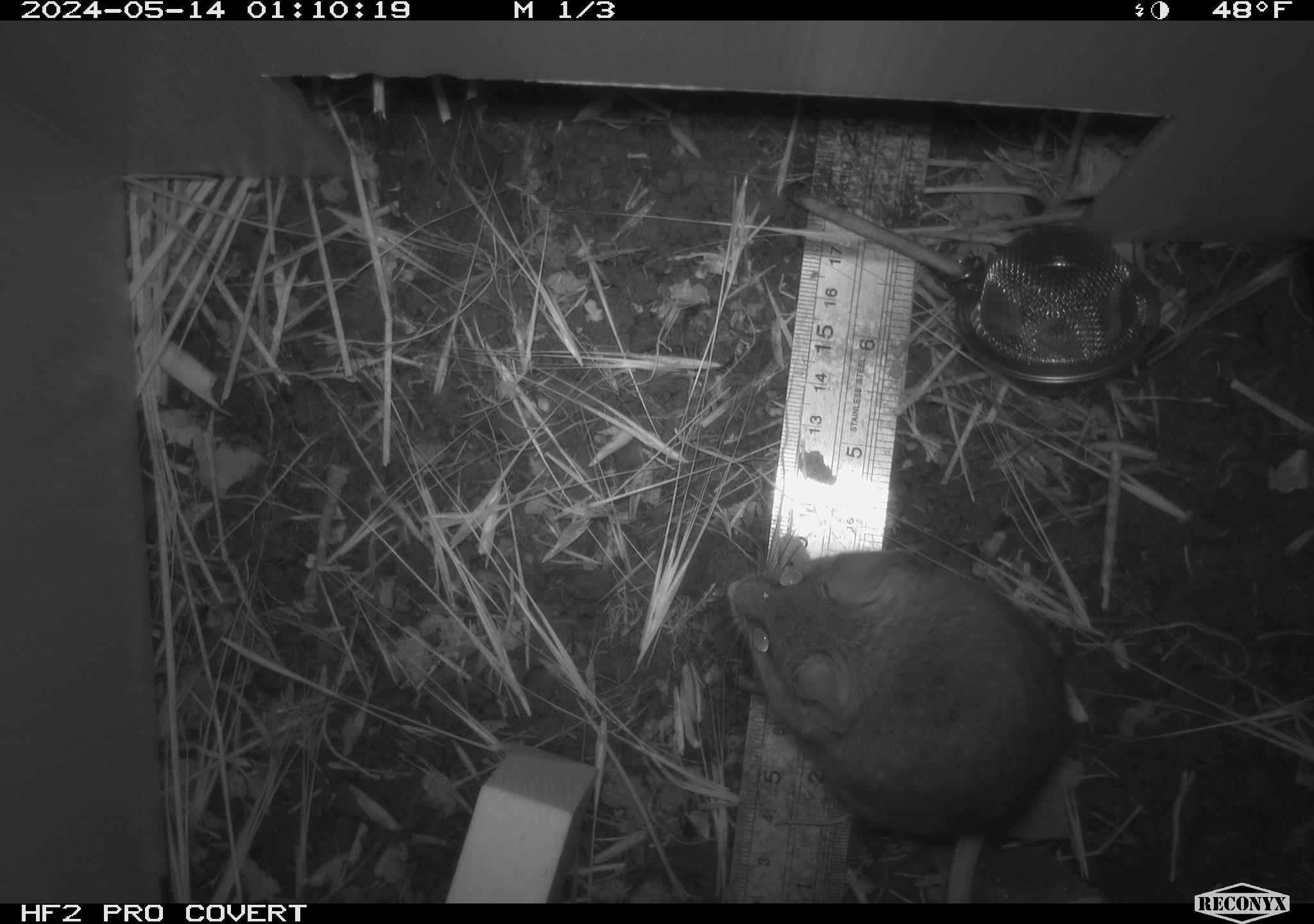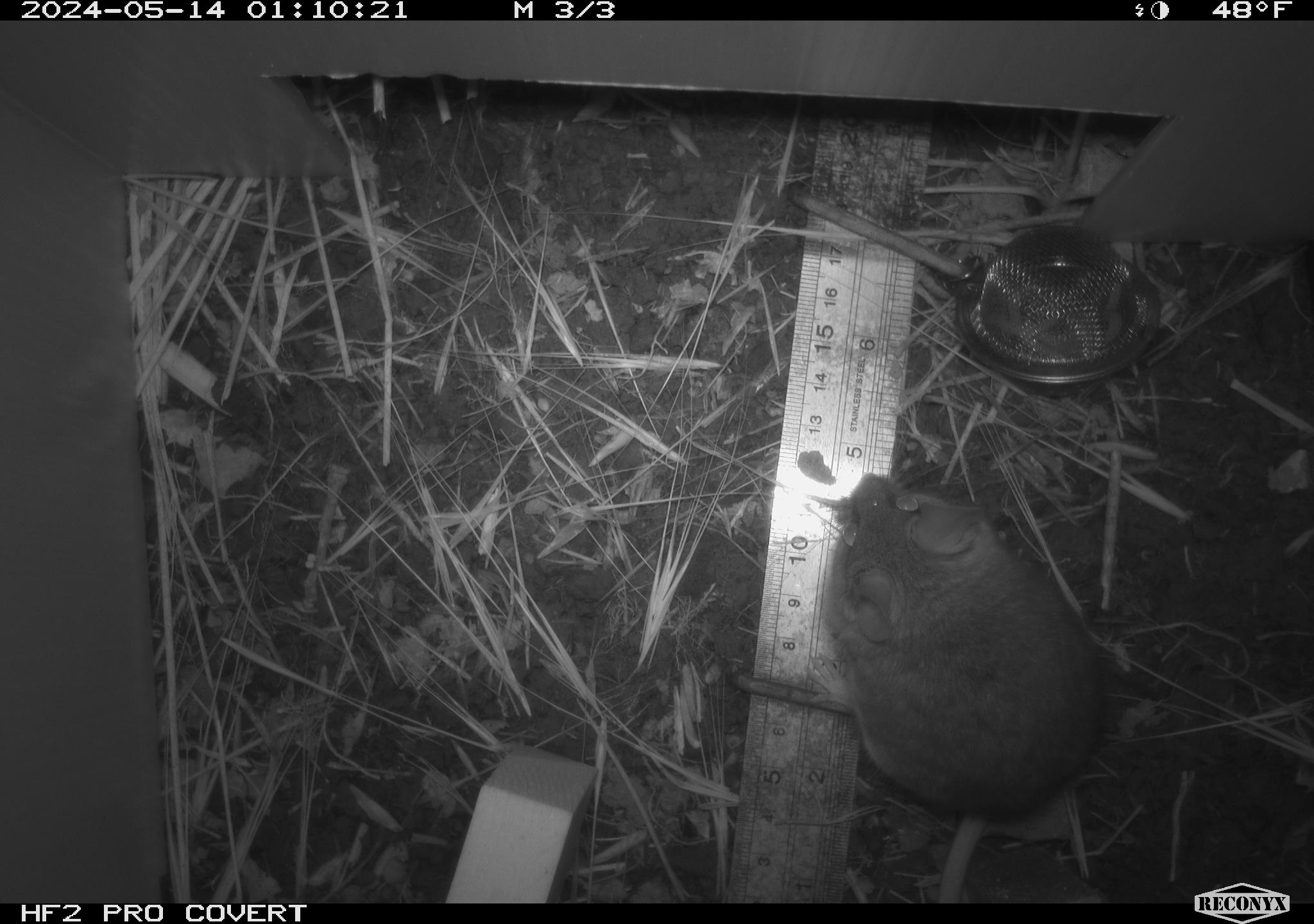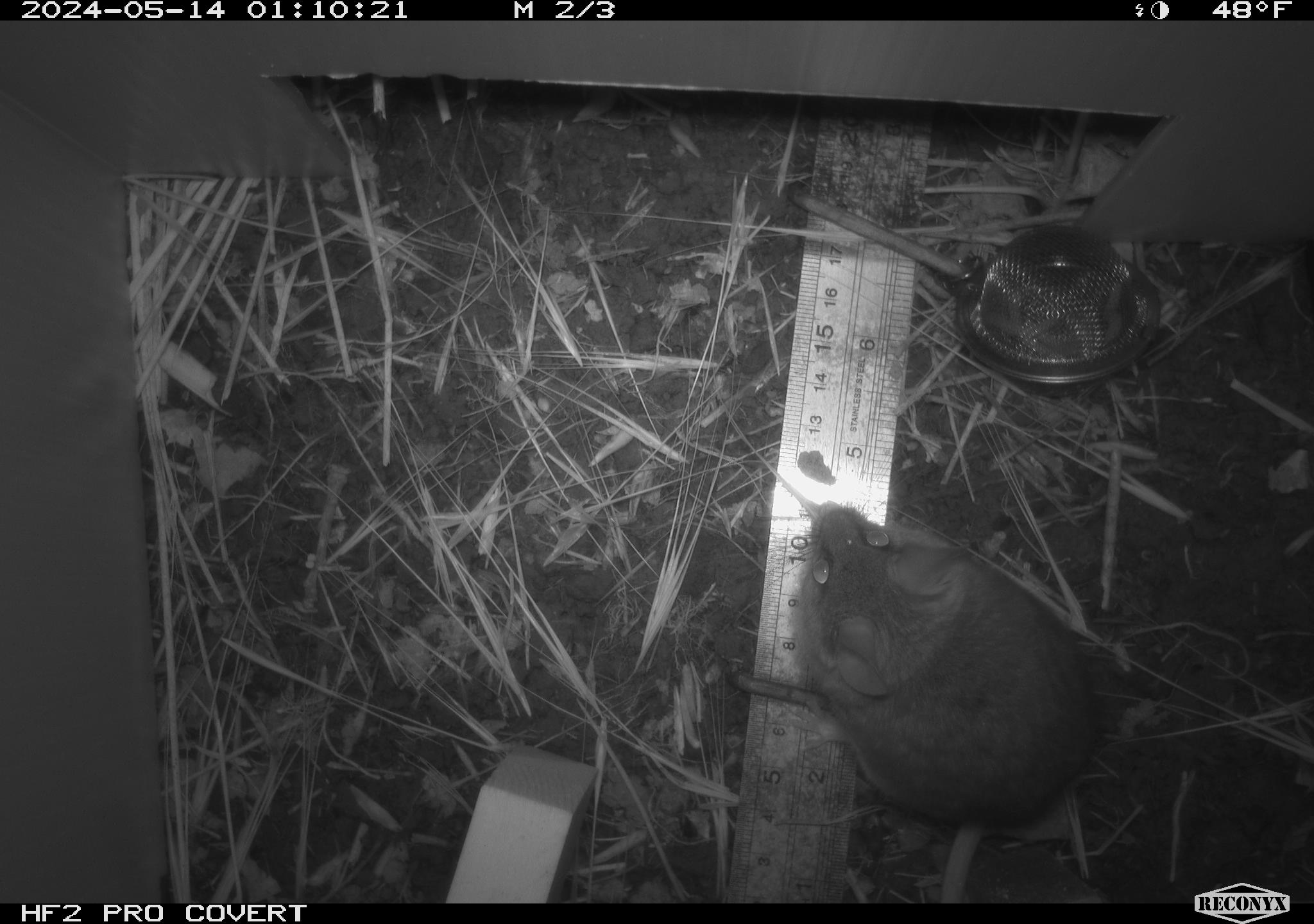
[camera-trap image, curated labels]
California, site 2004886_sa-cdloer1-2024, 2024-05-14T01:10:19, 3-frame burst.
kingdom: Animalia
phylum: Chordata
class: Mammalia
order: Rodentia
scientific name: Rodentia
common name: mouse species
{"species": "mouse species (Rodentia)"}